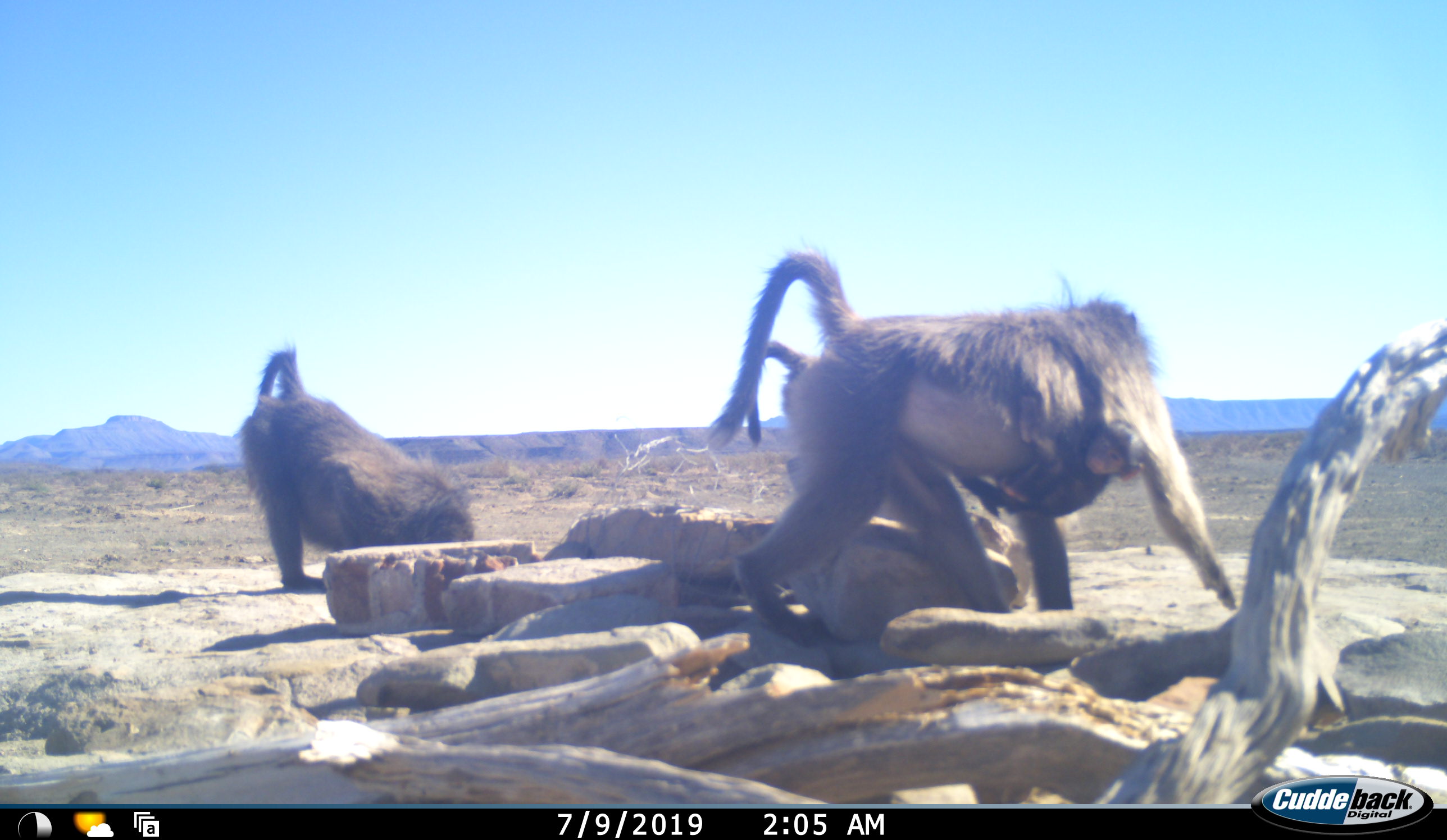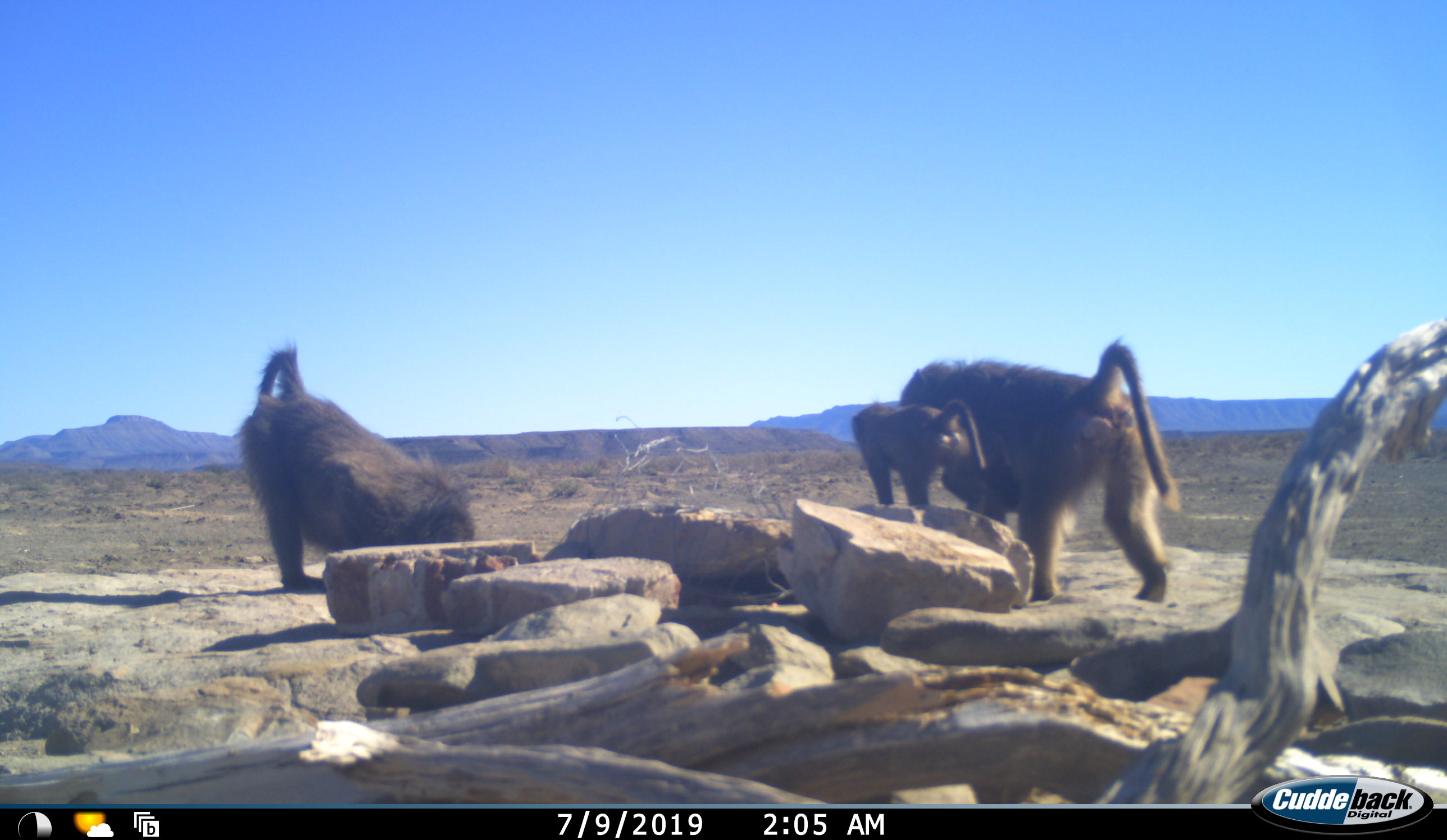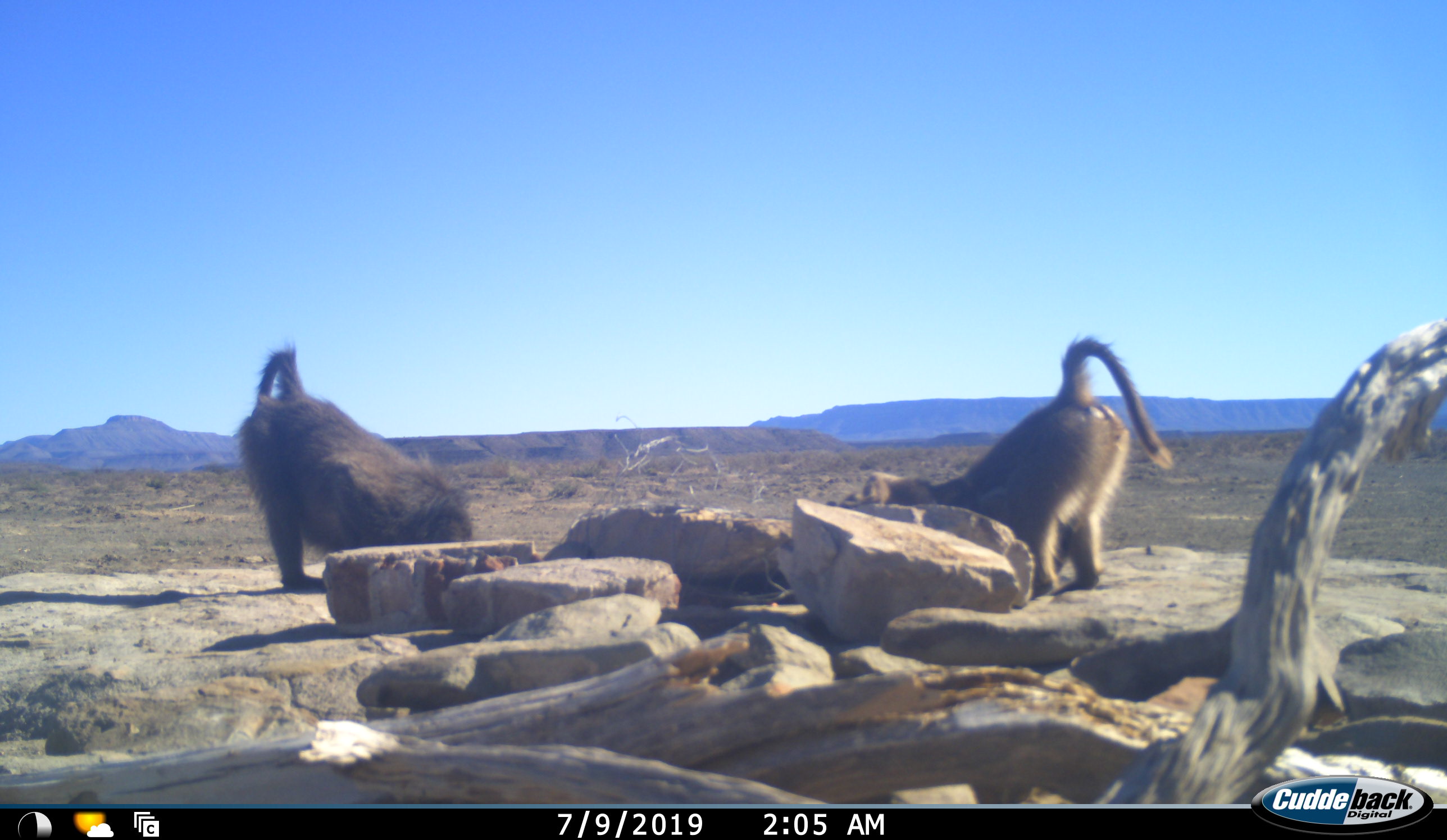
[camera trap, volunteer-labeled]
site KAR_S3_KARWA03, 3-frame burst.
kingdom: Animalia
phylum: Chordata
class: Mammalia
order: Primates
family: Cercopithecidae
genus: Papio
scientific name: Papio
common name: baboon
Baboon (Papio), count 3. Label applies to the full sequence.